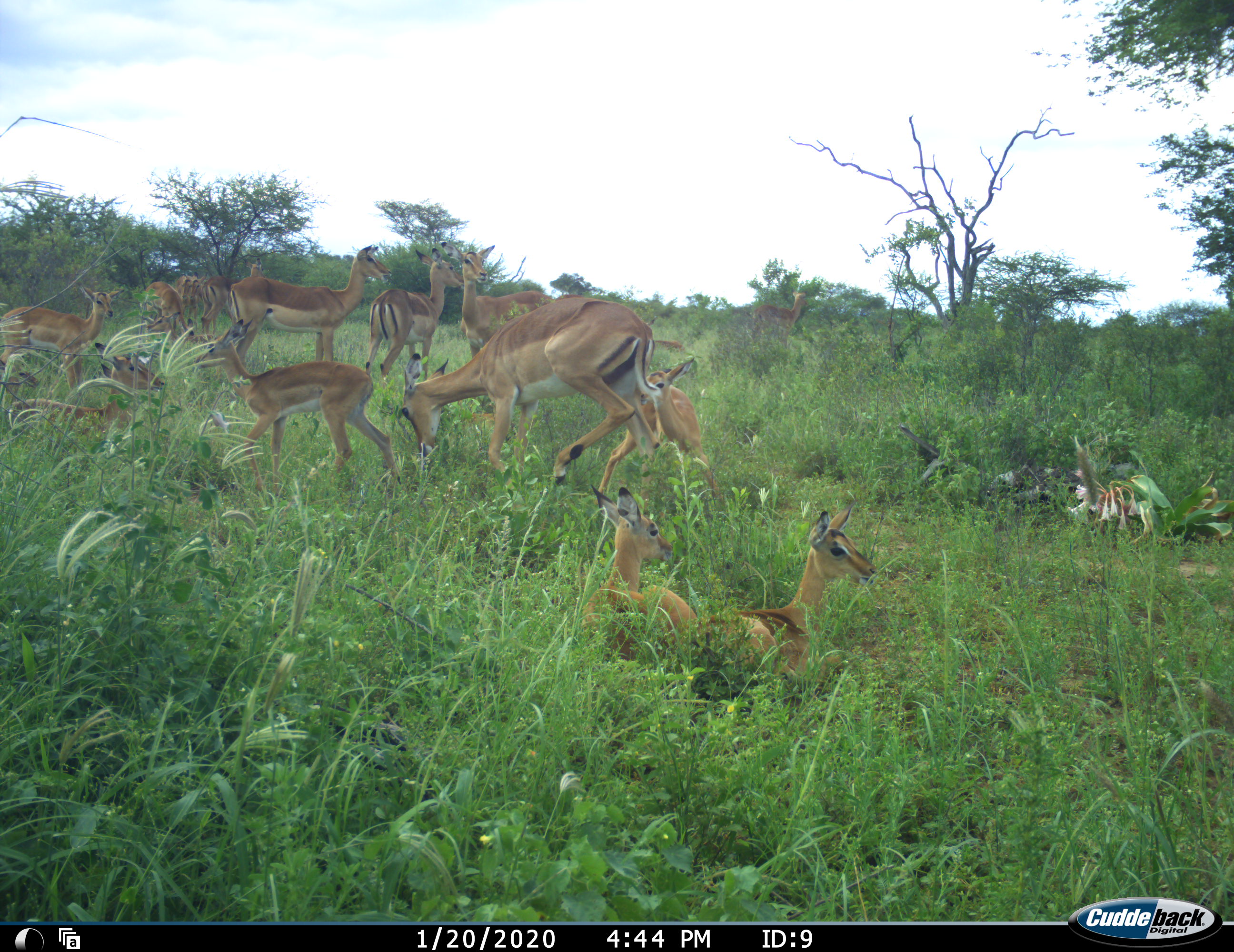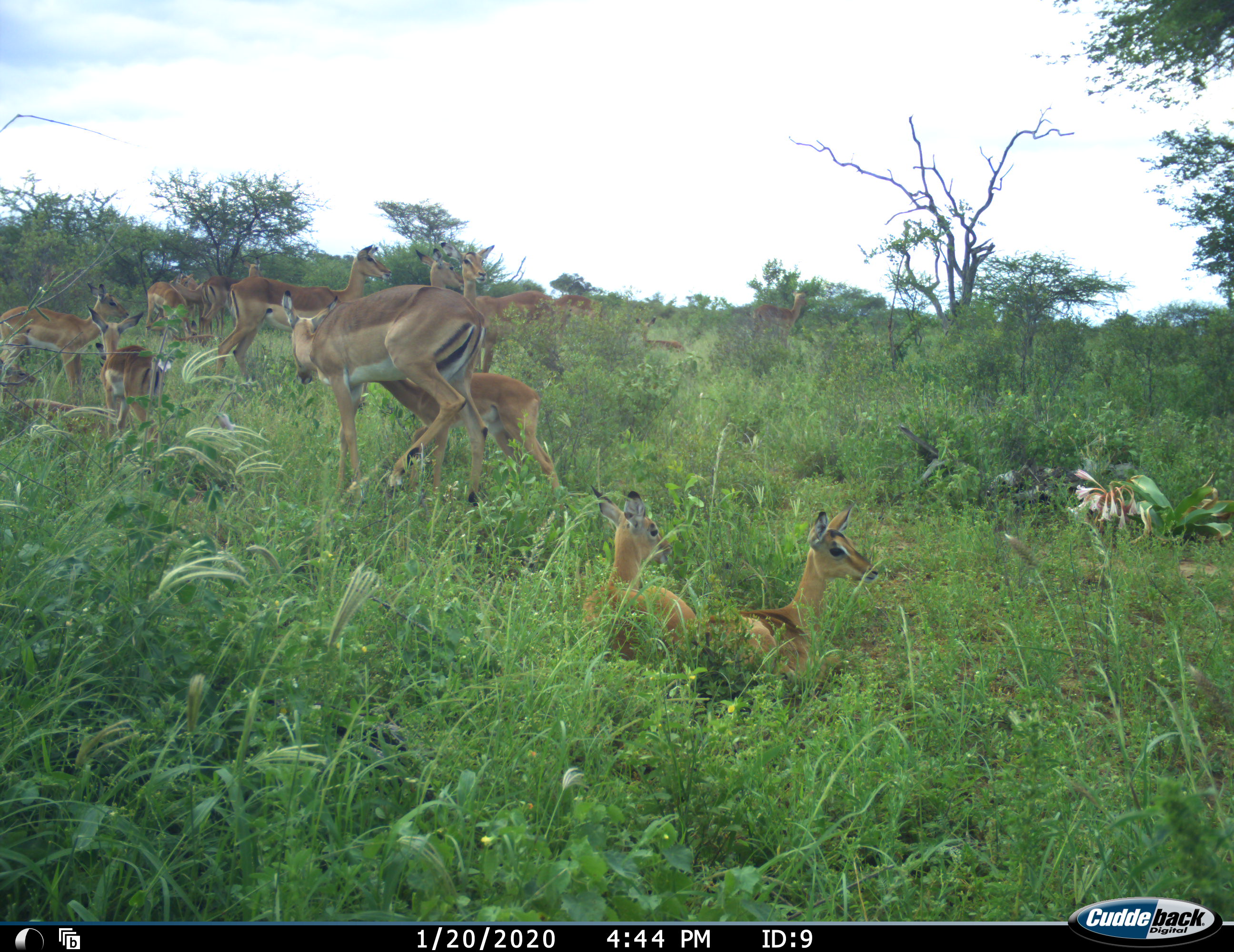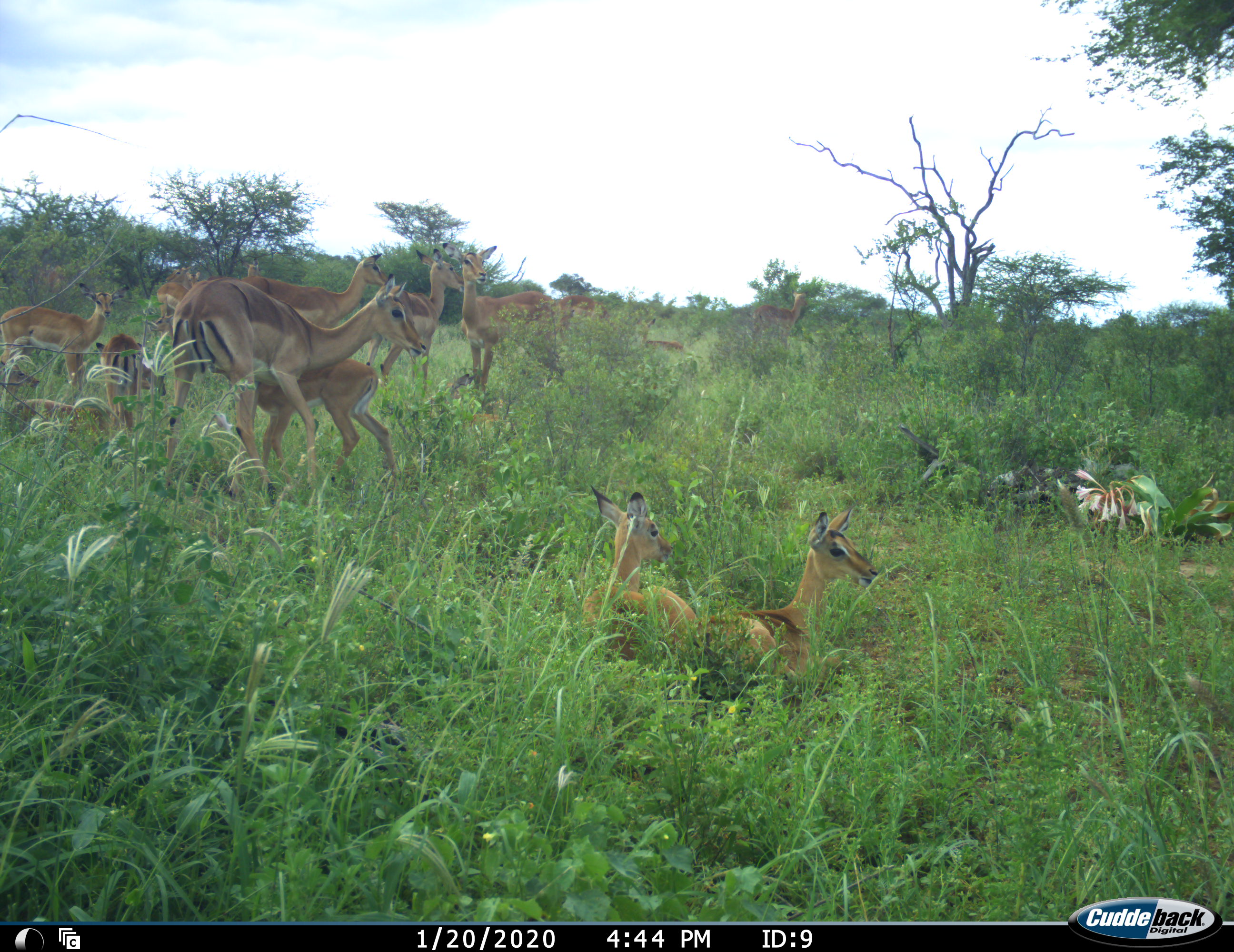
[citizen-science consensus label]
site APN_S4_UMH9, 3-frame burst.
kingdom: Animalia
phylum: Chordata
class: Mammalia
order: Artiodactyla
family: Bovidae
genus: Aepyceros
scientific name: Aepyceros melampus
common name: impala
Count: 11-50.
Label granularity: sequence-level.